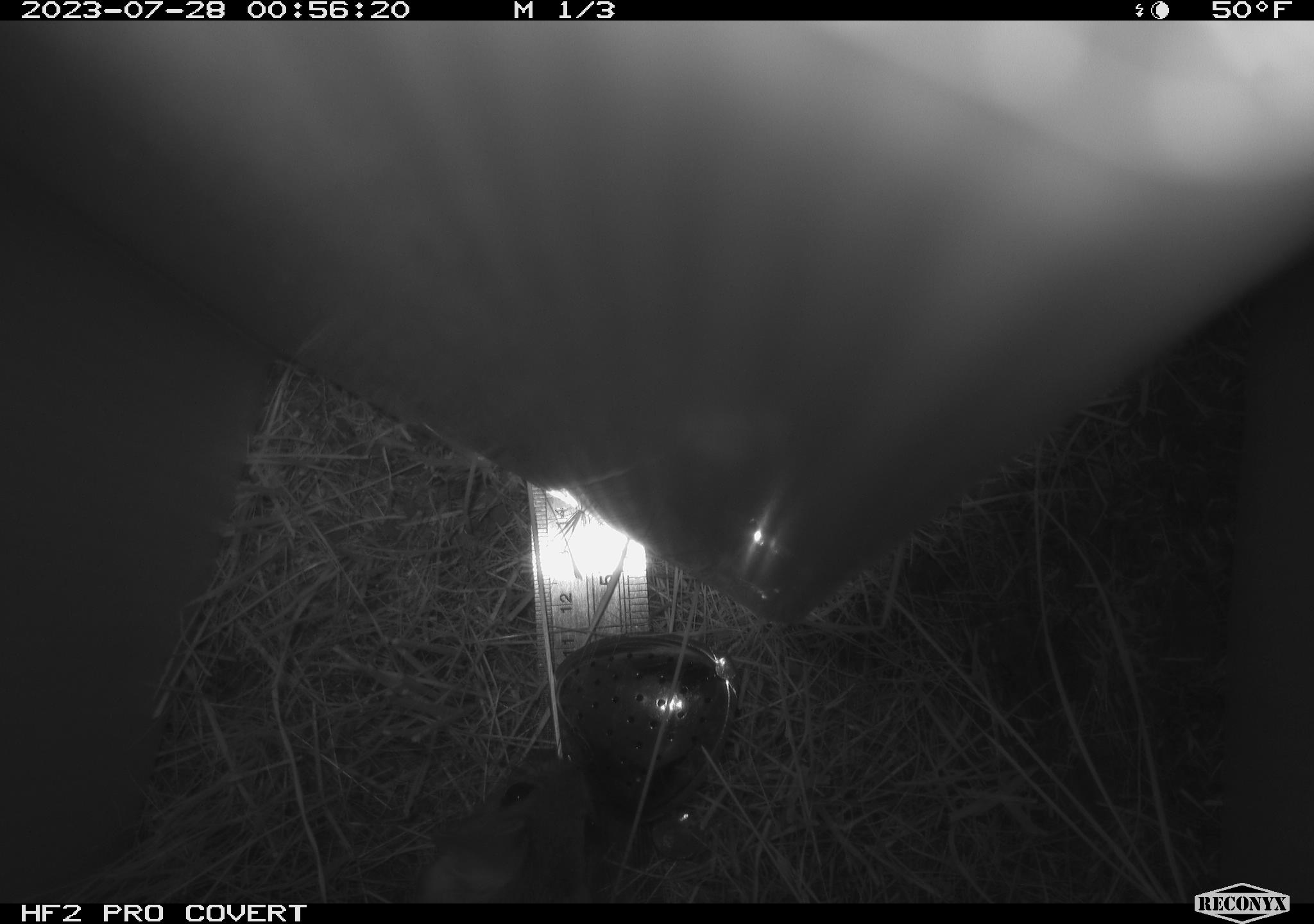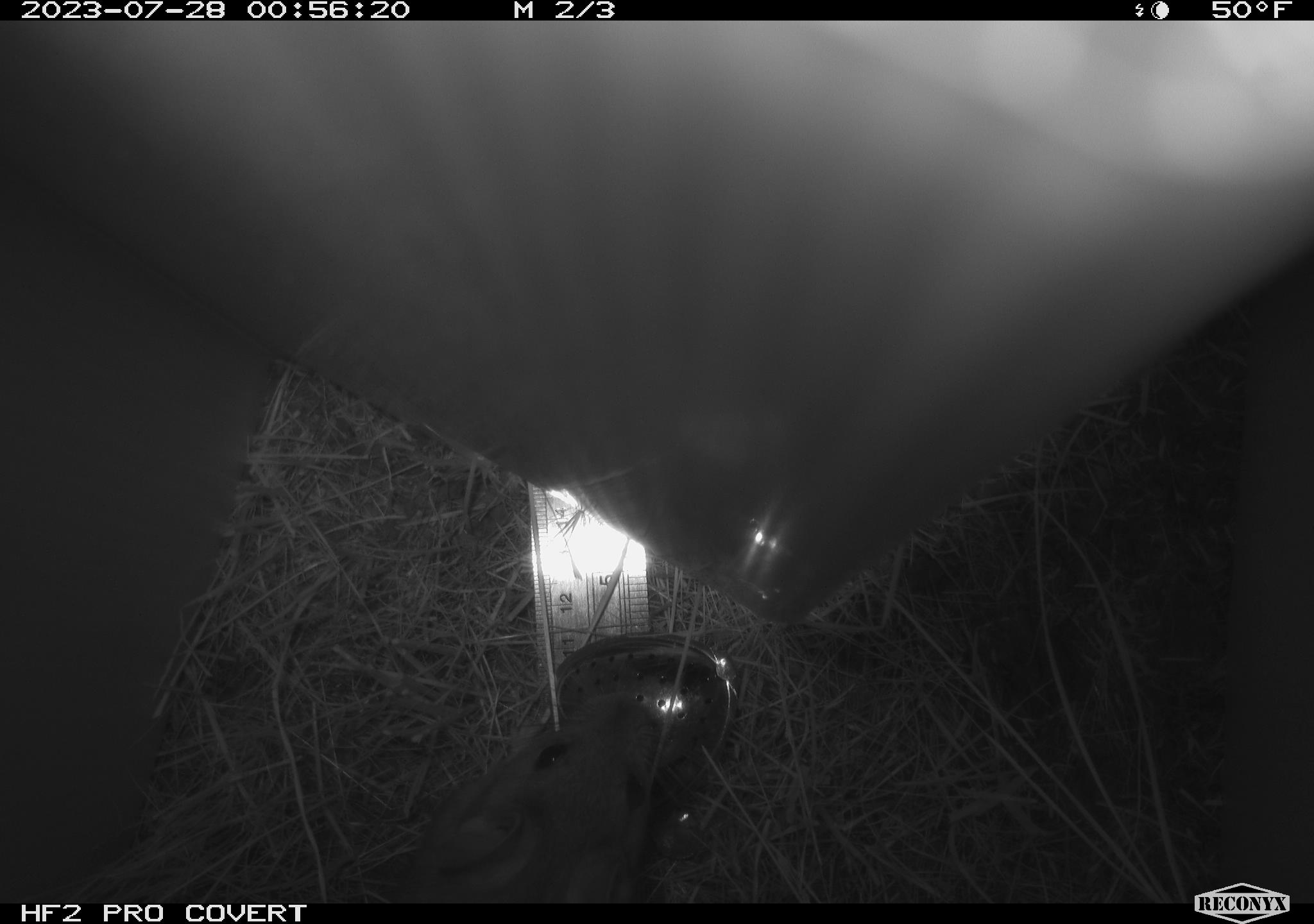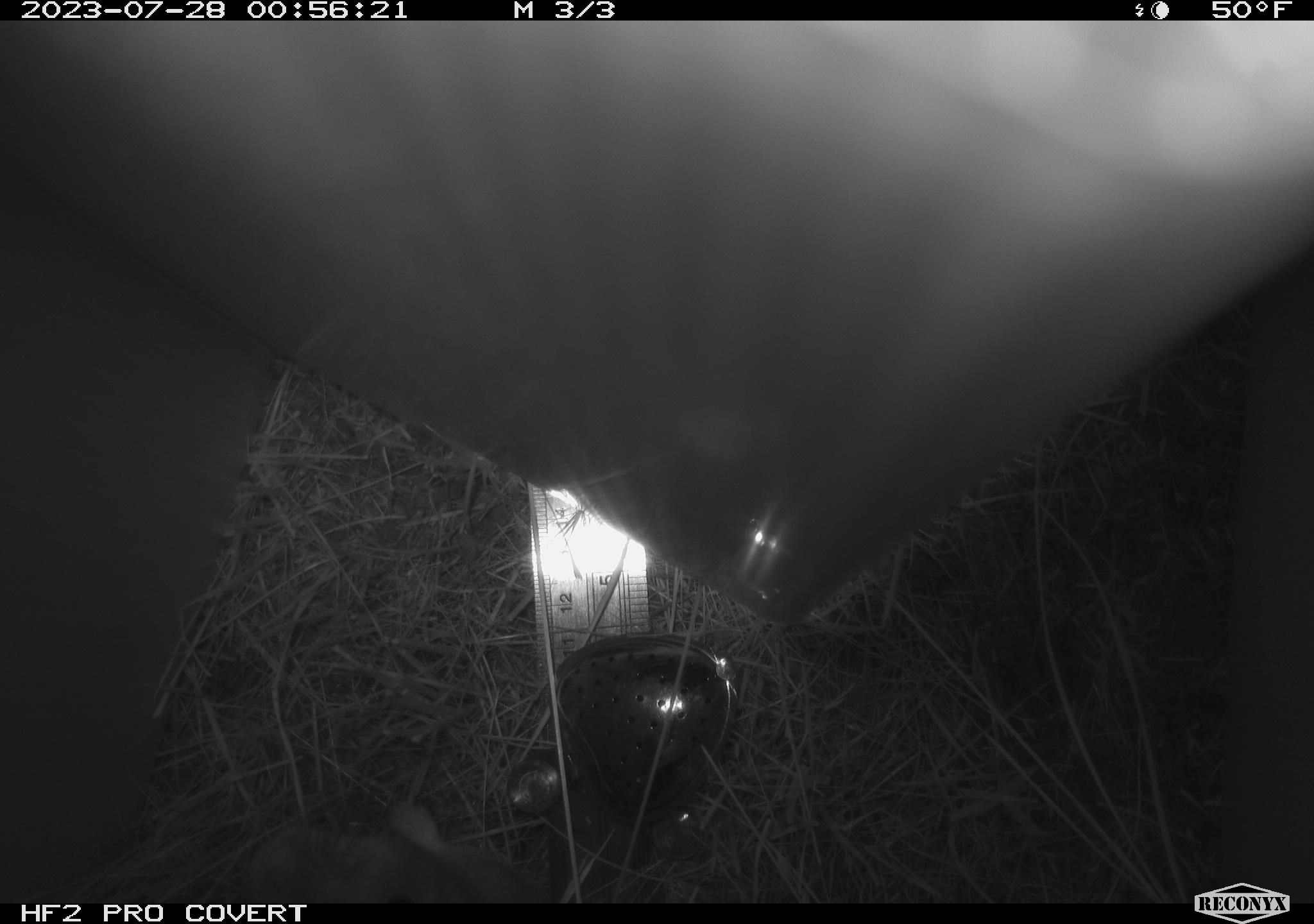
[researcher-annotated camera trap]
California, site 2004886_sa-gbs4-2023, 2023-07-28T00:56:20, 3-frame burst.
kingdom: Animalia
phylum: Chordata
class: Mammalia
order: Rodentia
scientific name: Rodentia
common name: mouse species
Mouse species (Rodentia).